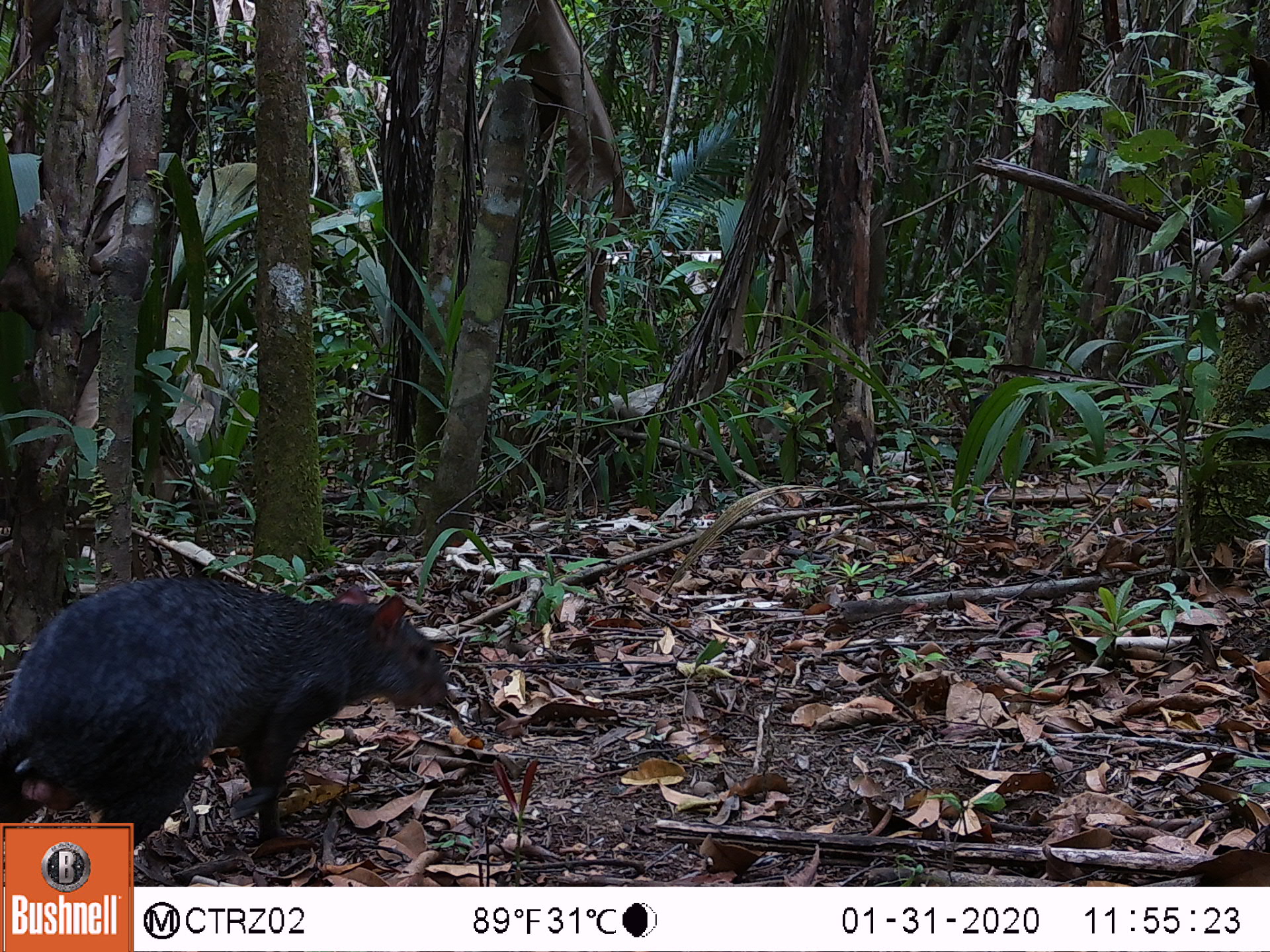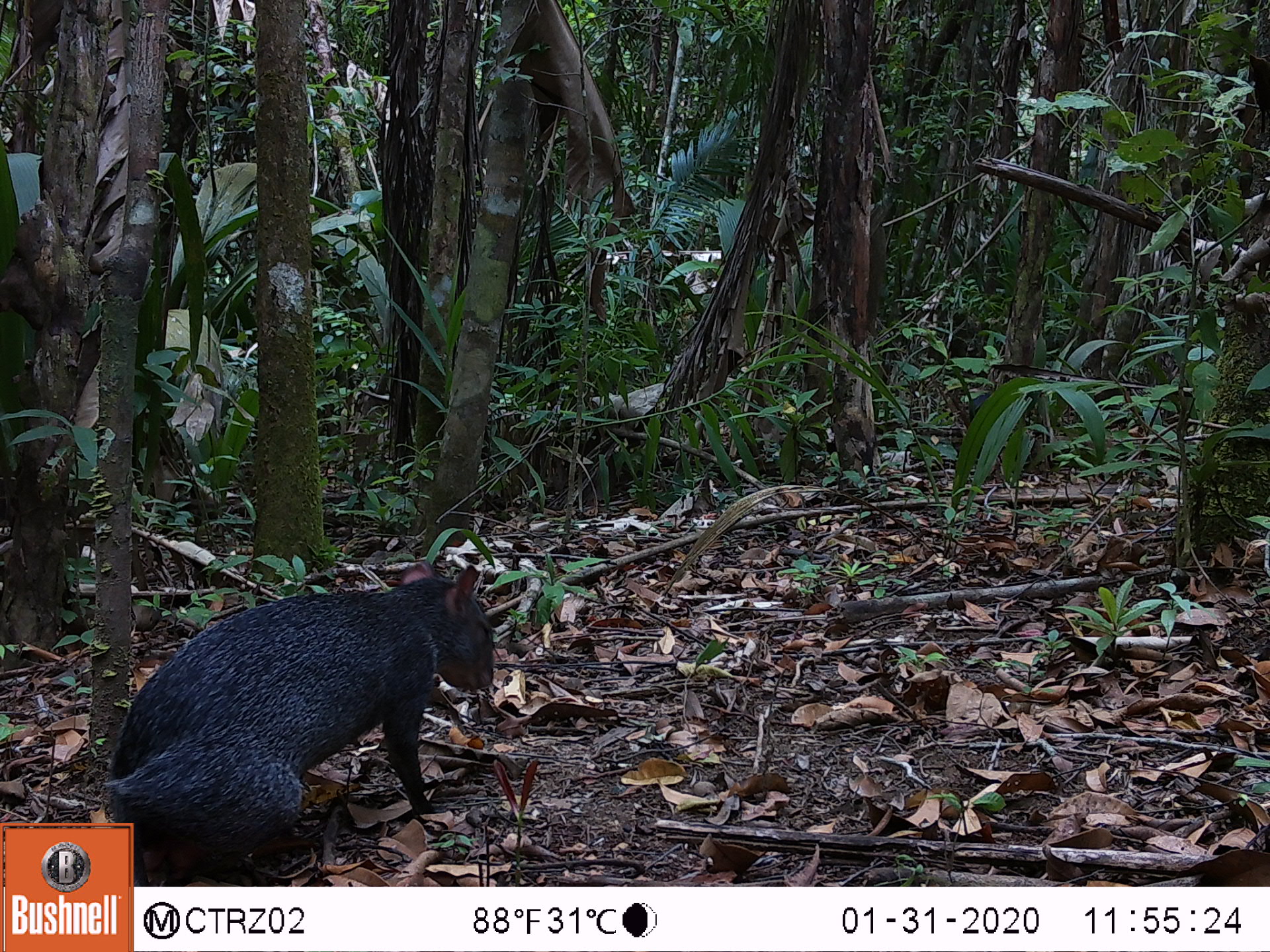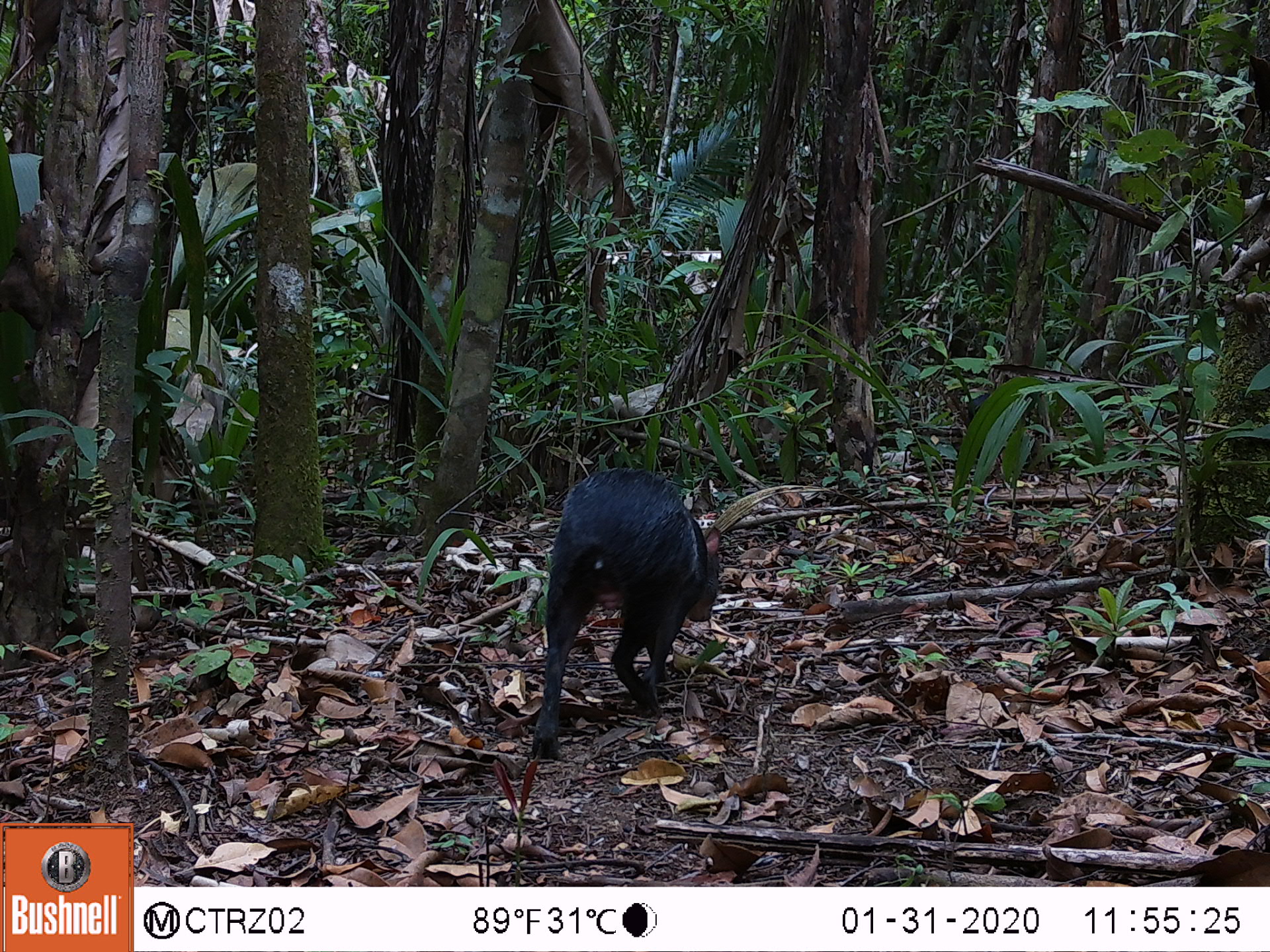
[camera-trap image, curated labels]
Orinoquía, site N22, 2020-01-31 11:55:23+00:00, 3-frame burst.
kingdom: Animalia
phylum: Chordata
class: Mammalia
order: Rodentia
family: Dasyproctidae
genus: Dasyprocta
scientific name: Dasyprocta fuliginosa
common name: black agouti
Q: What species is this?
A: Black agouti (Dasyprocta fuliginosa).